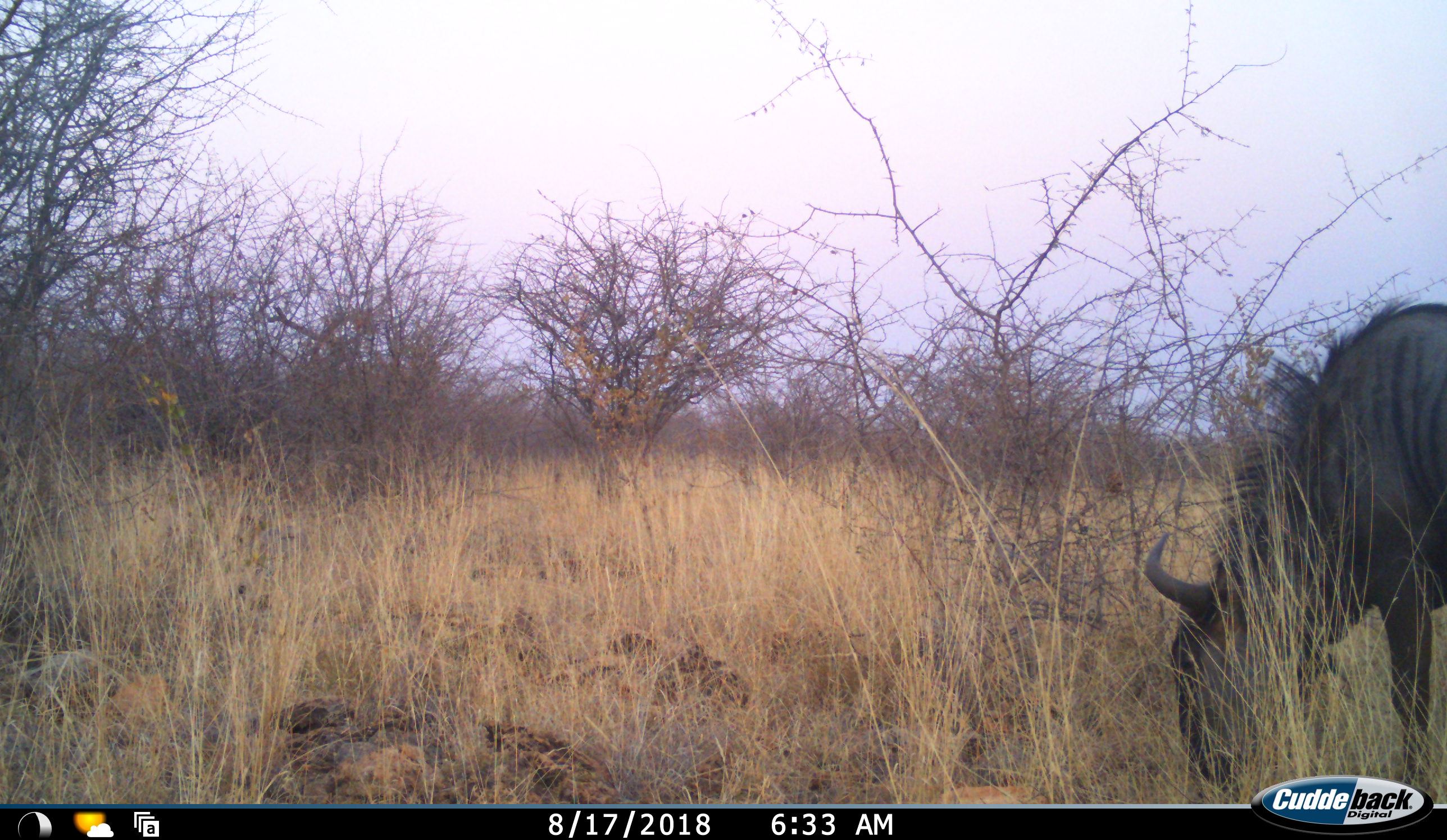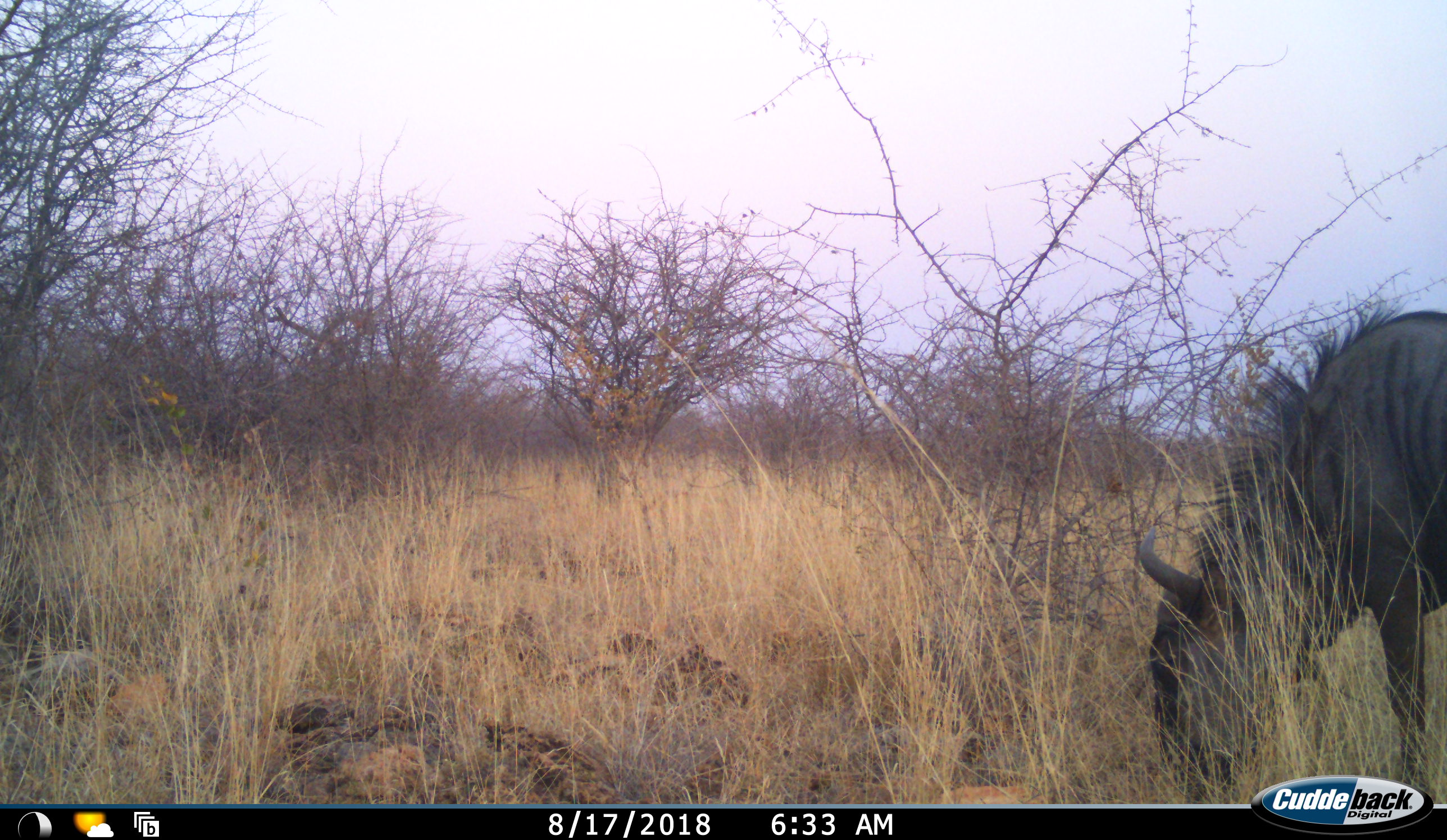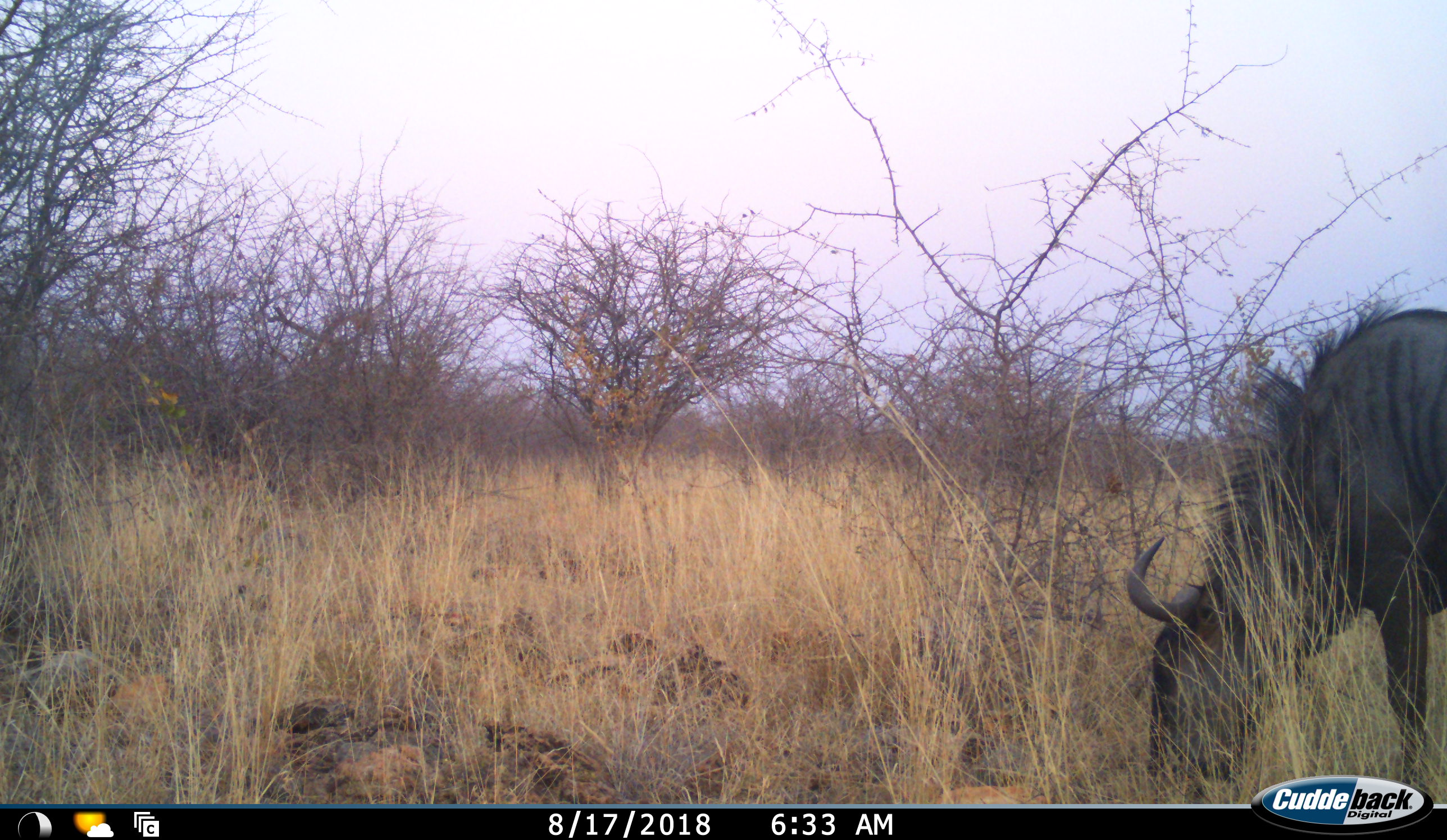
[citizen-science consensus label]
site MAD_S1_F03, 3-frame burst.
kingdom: Animalia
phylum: Chordata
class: Mammalia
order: Artiodactyla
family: Bovidae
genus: Connochaetes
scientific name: Connochaetes taurinus taurinus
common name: blue wildebeest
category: wildebeestblue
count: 1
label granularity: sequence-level